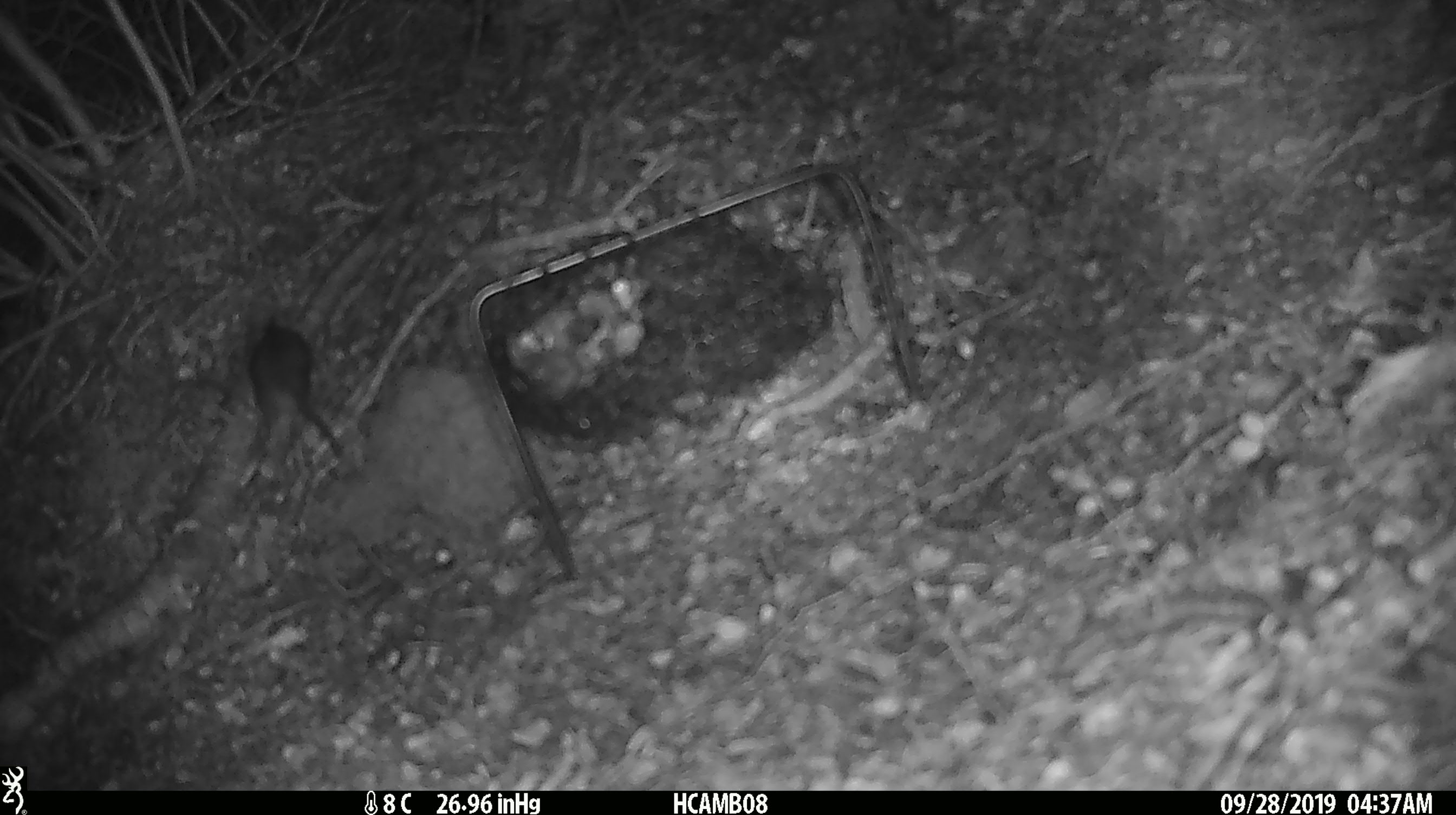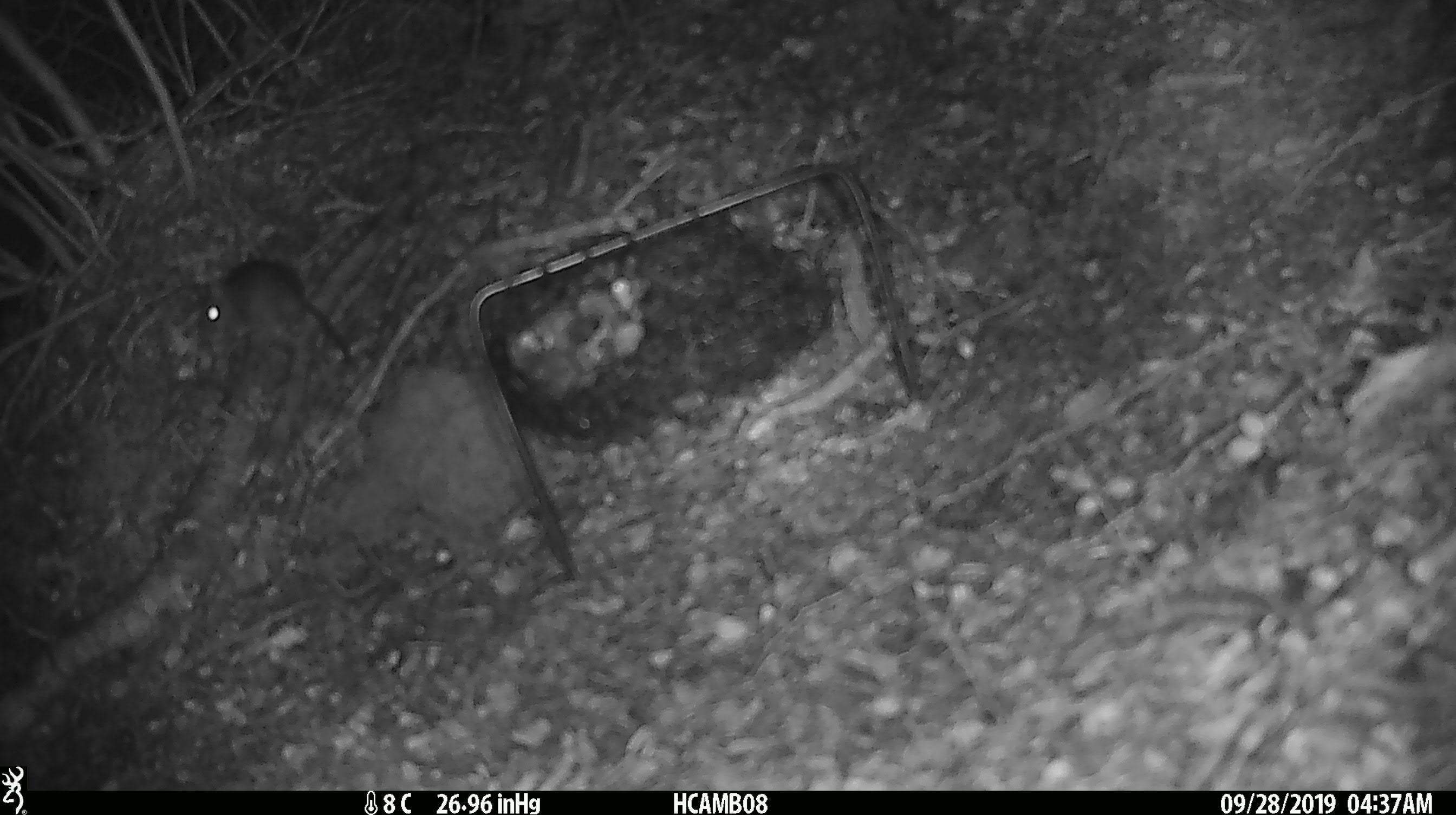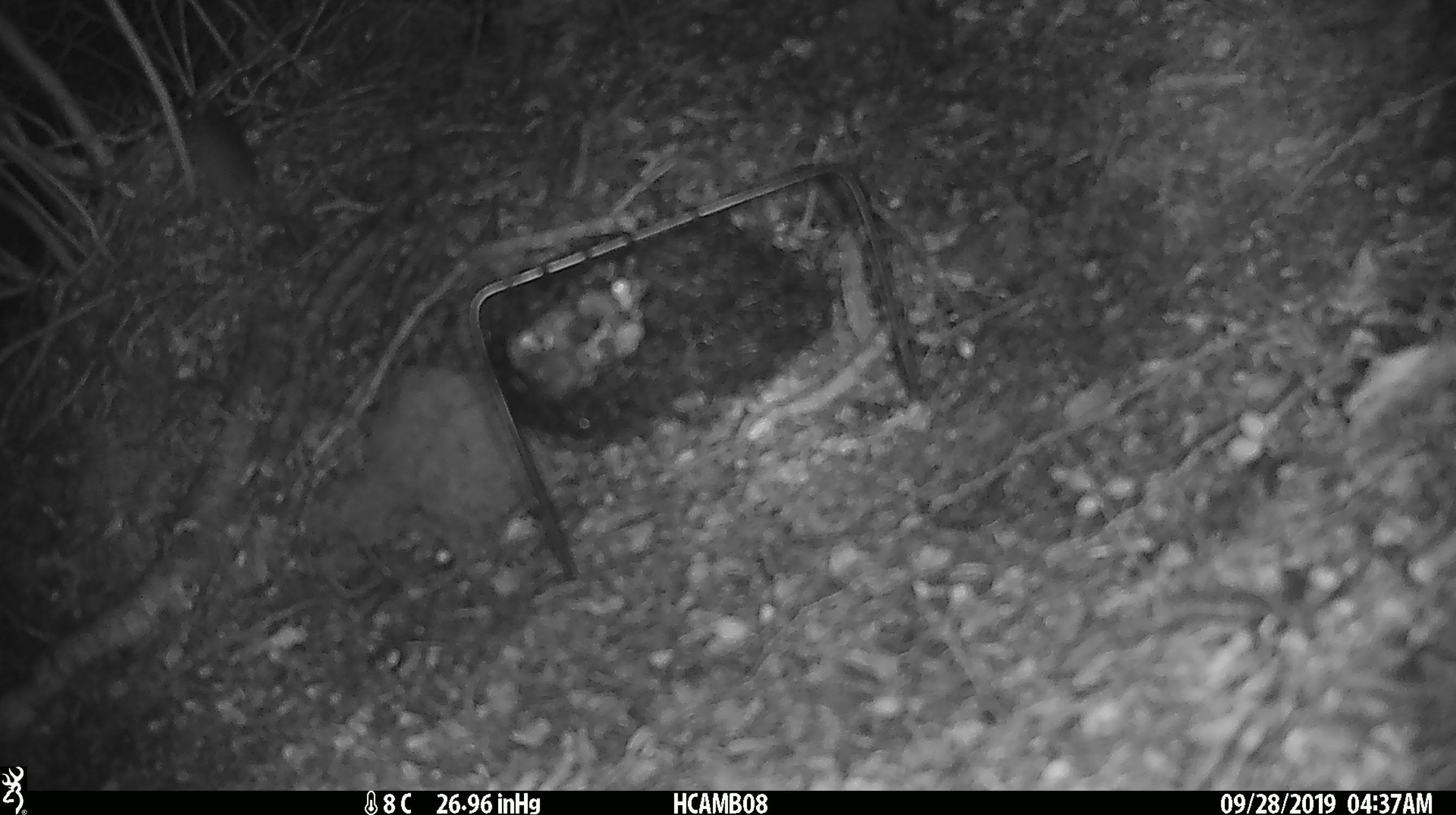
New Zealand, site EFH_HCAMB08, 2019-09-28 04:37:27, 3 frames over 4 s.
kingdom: Animalia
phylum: Chordata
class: Mammalia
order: Rodentia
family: Muridae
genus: Mus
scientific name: Mus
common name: mouse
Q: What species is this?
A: Mouse (Mus).